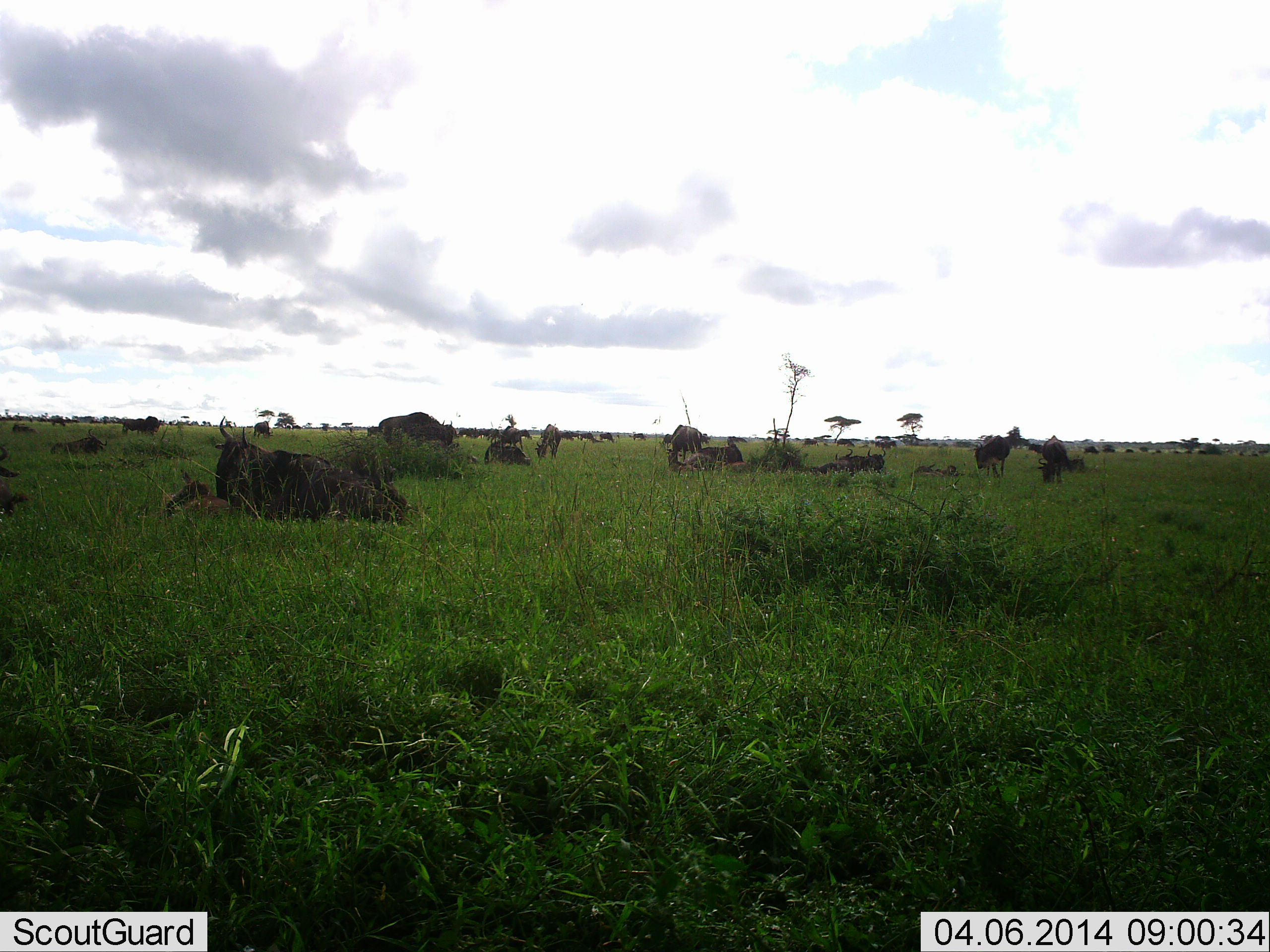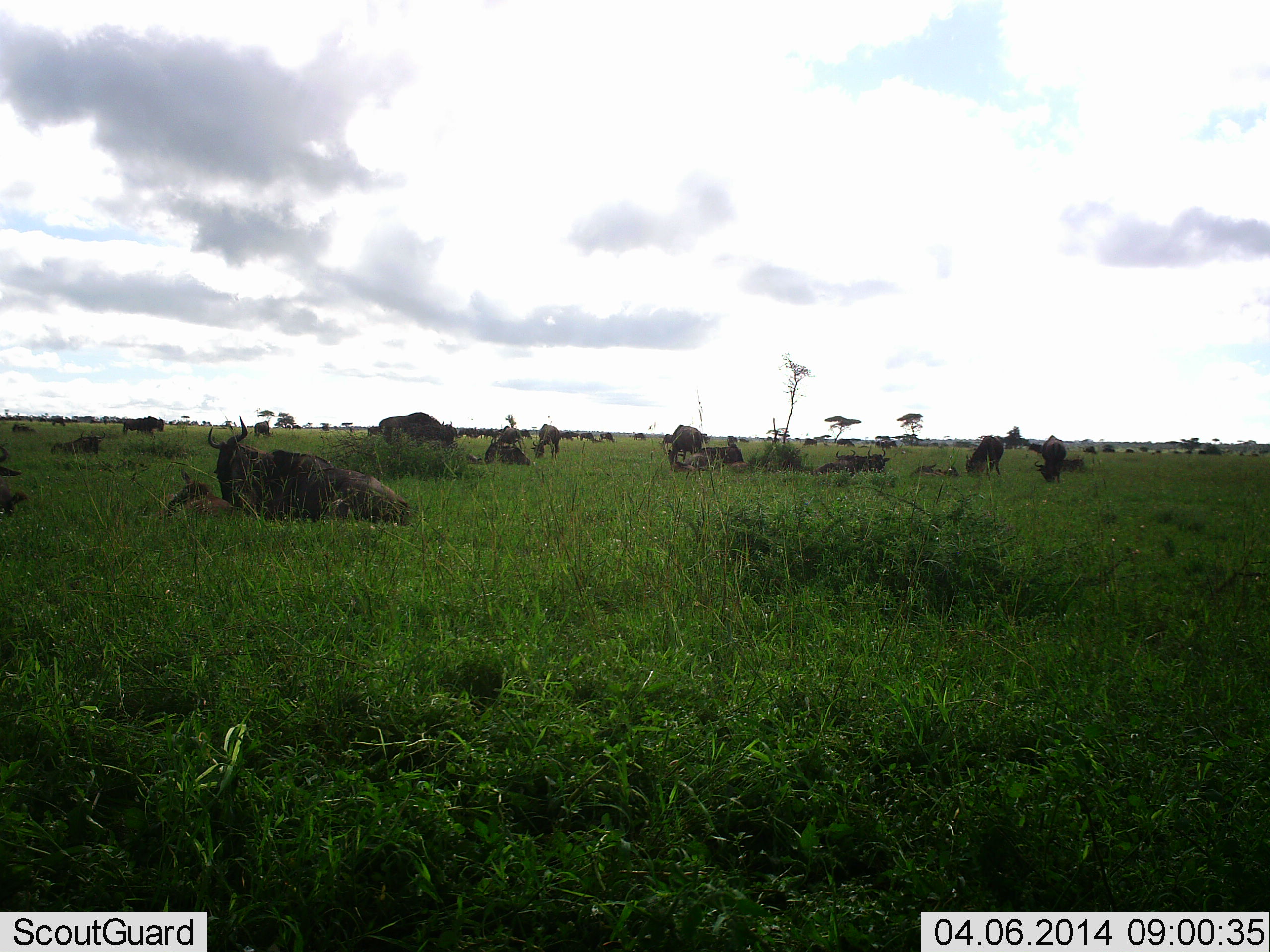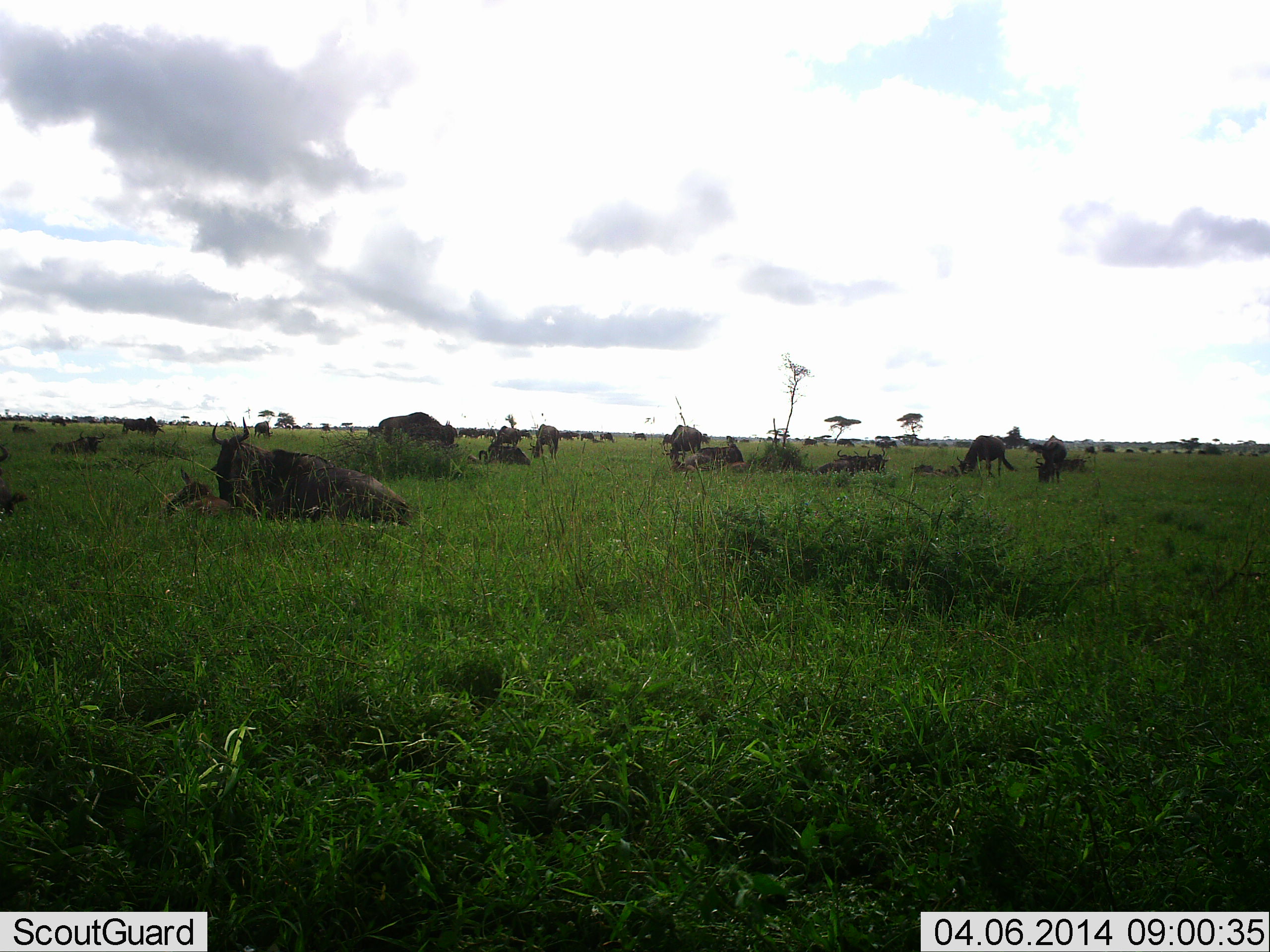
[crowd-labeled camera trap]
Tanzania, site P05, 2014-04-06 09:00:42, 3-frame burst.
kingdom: Animalia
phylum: Chordata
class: Mammalia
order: Artiodactyla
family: Bovidae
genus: Connochaetes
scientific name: Connochaetes taurinus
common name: blue wildebeest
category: wildebeest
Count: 11-50.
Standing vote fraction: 60%.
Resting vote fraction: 100%.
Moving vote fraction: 0%.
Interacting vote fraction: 10%.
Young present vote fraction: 50%.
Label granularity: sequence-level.